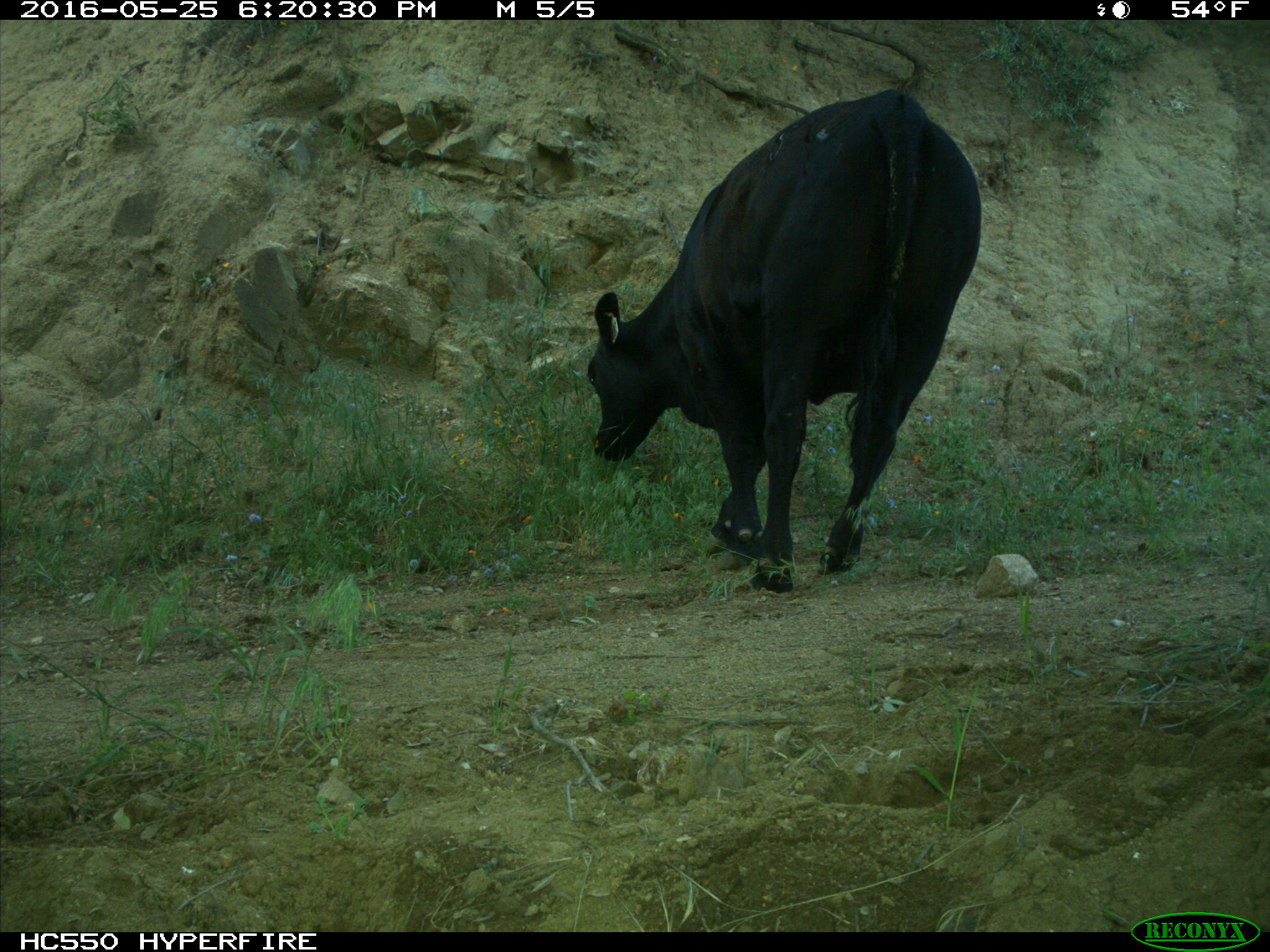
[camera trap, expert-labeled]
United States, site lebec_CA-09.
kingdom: Animalia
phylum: Chordata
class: Mammalia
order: Artiodactyla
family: Bovidae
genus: Bos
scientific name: Bos taurus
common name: domestic cow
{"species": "Bos taurus (domestic cow)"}